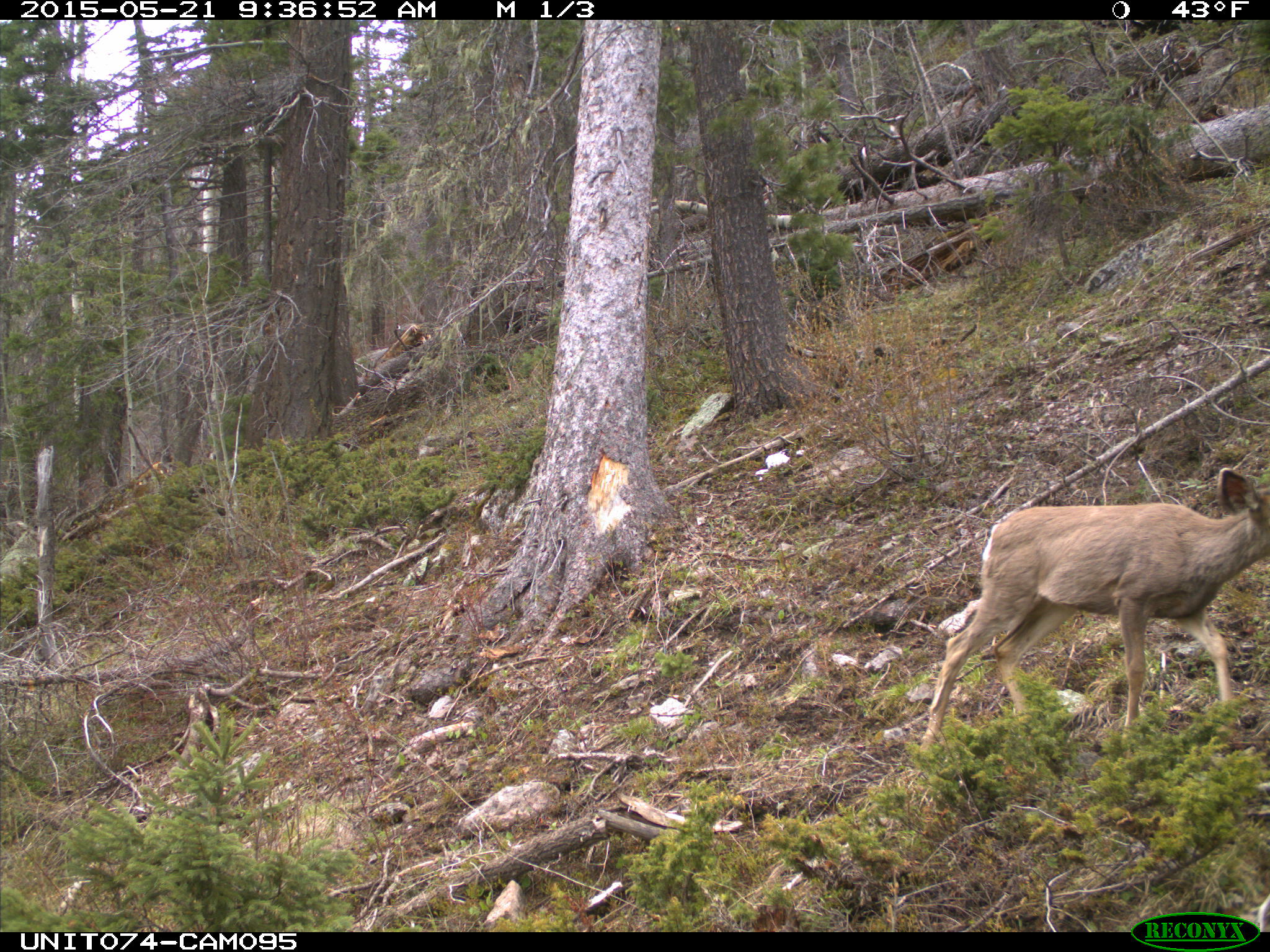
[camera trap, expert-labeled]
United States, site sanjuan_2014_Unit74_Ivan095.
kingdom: Animalia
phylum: Chordata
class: Mammalia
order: Artiodactyla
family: Cervidae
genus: Odocoileus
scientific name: Odocoileus hemionus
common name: mule deer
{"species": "Odocoileus hemionus (mule deer)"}